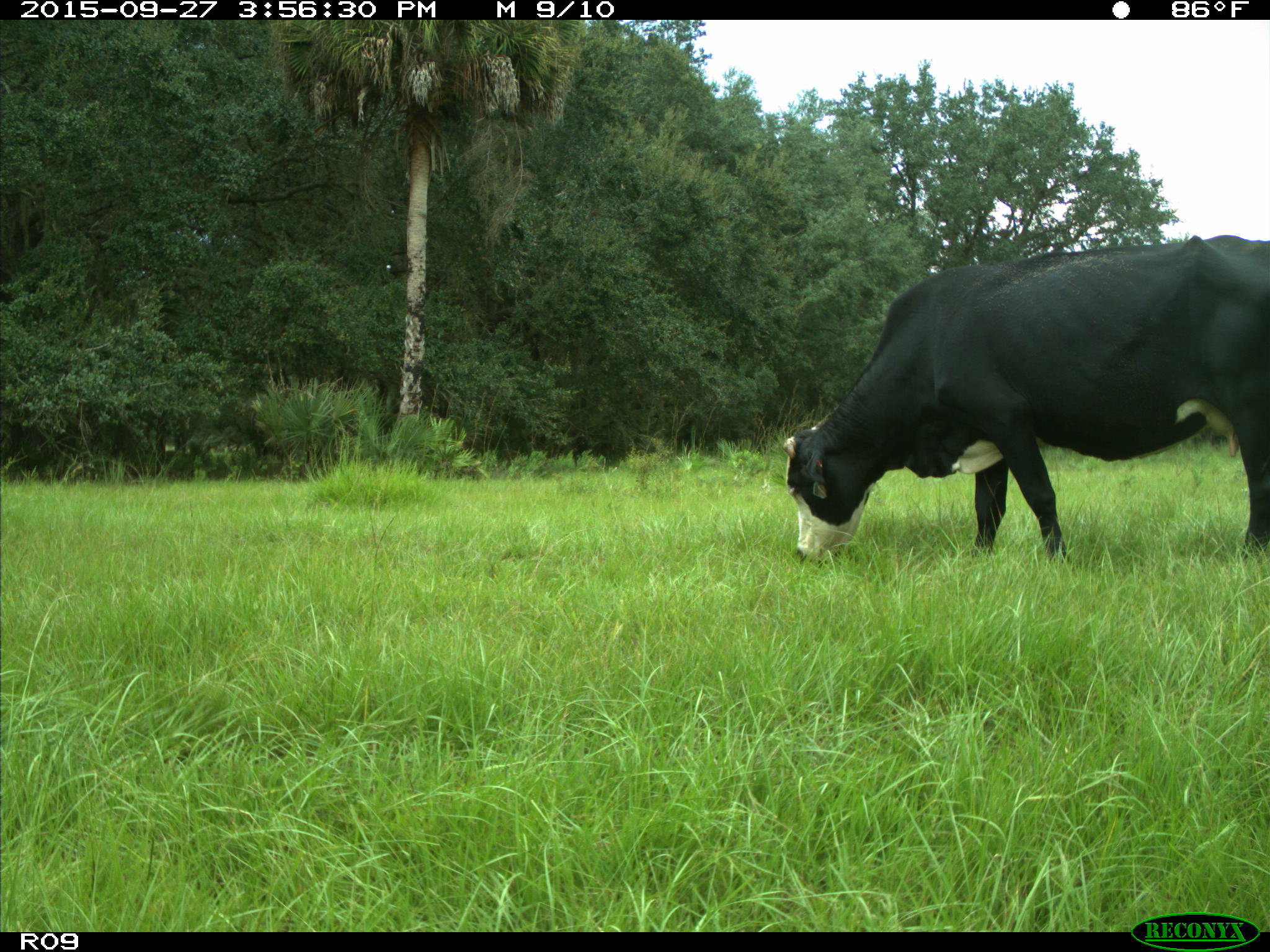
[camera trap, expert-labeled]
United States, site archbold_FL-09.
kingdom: Animalia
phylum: Chordata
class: Mammalia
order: Artiodactyla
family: Bovidae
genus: Bos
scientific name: Bos taurus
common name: domestic cow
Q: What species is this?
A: Bos taurus (domestic cow).